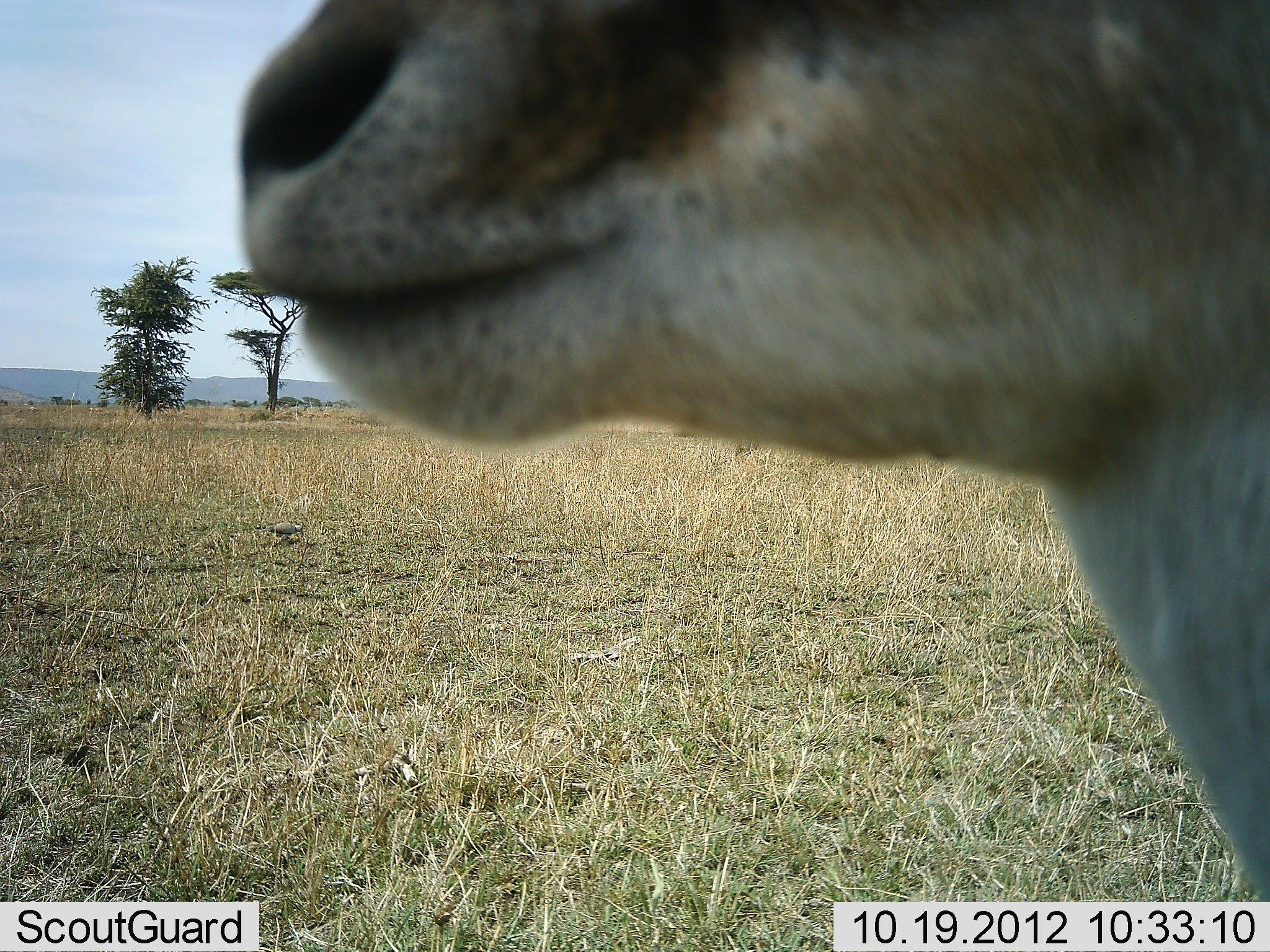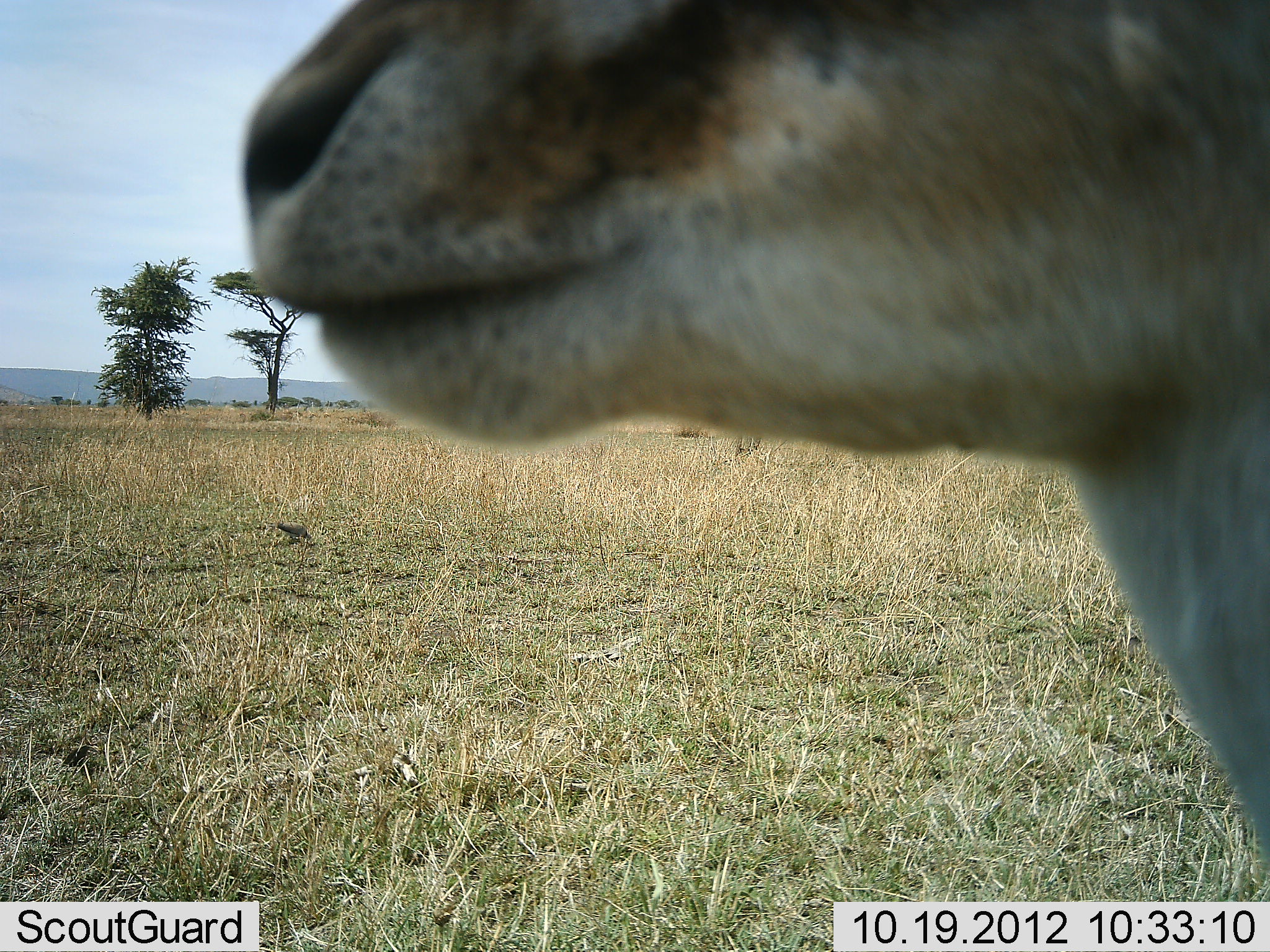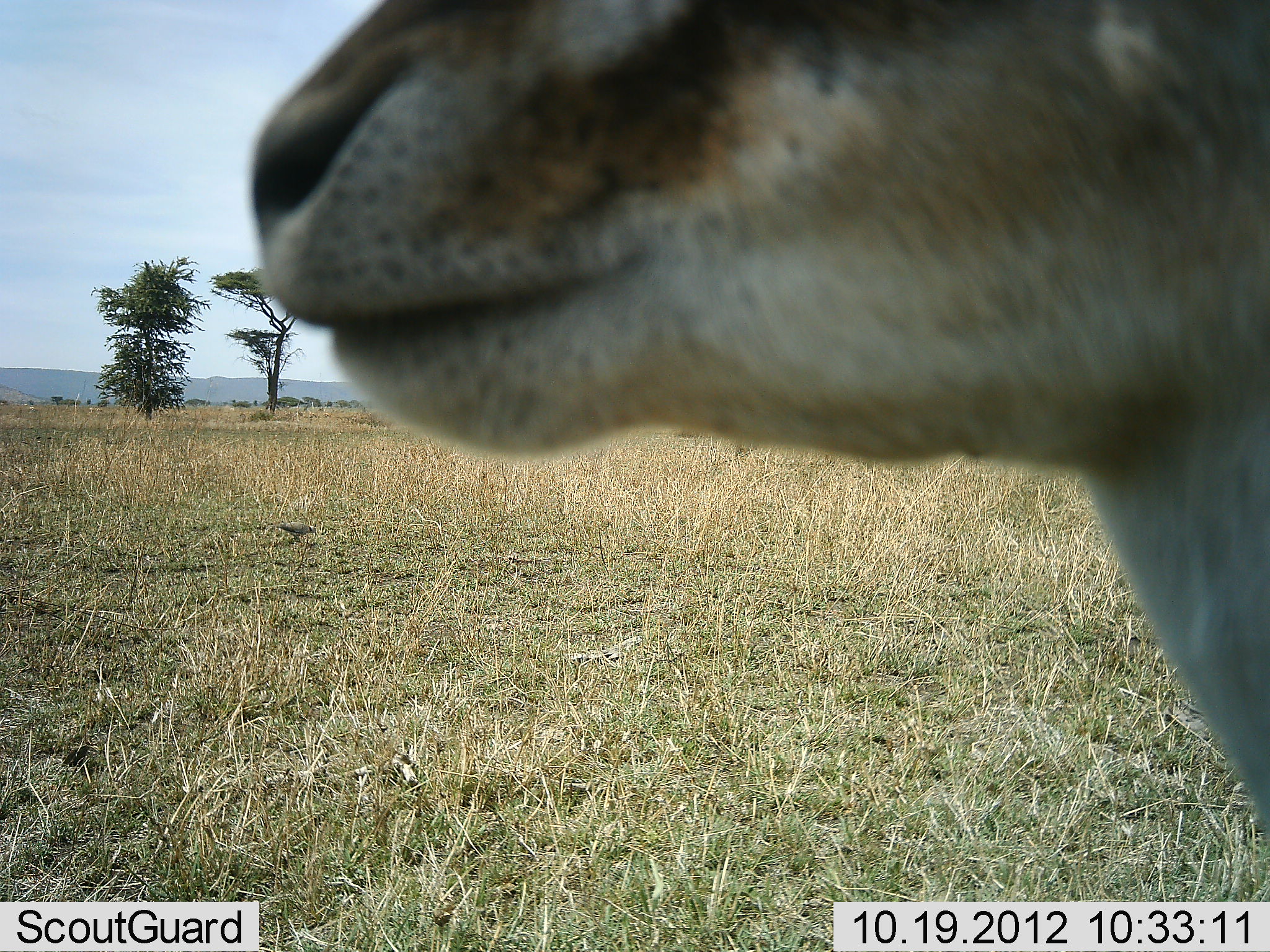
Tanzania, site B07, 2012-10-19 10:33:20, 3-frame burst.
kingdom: Animalia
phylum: Chordata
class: Mammalia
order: Artiodactyla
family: Bovidae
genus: Eudorcas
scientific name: Eudorcas thomsonii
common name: thomson's gazelle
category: gazellethomsons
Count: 1.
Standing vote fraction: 92%.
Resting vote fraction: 8%.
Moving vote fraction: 0%.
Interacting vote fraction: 0%.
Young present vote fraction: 0%.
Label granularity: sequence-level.